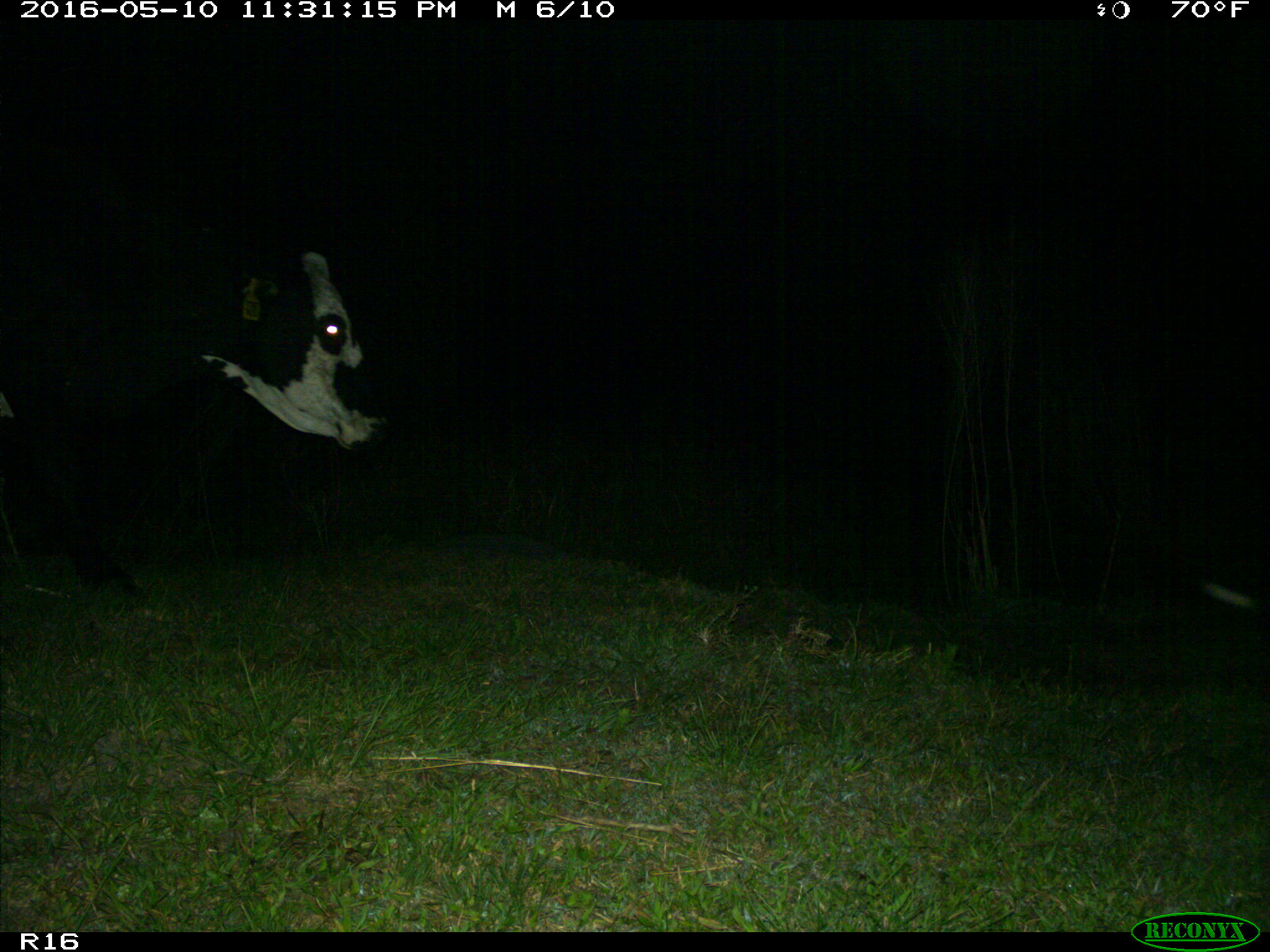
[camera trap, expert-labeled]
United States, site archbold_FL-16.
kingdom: Animalia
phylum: Chordata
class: Mammalia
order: Artiodactyla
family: Bovidae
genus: Bos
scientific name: Bos taurus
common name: domestic cow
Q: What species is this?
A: Bos taurus (domestic cow).